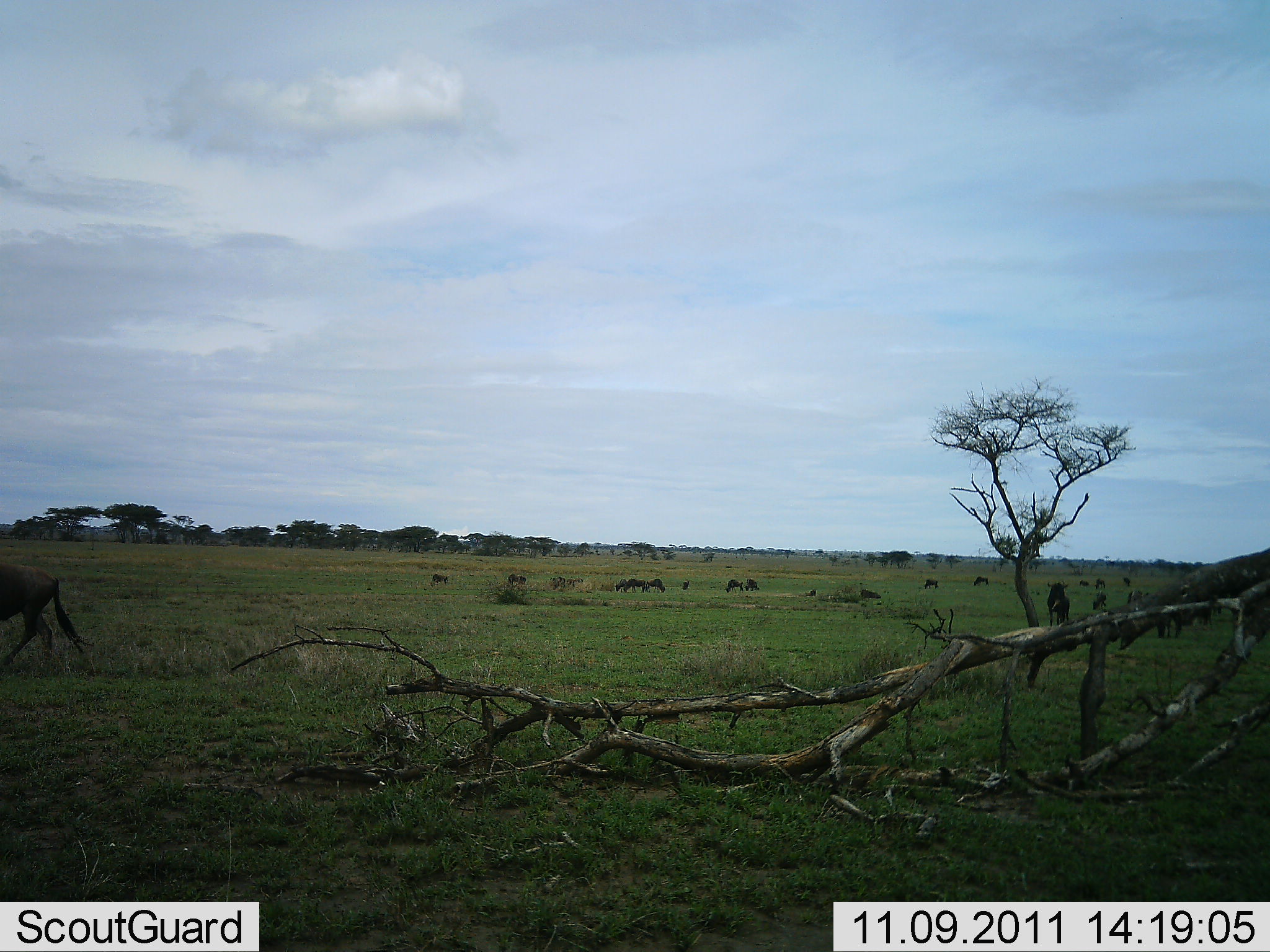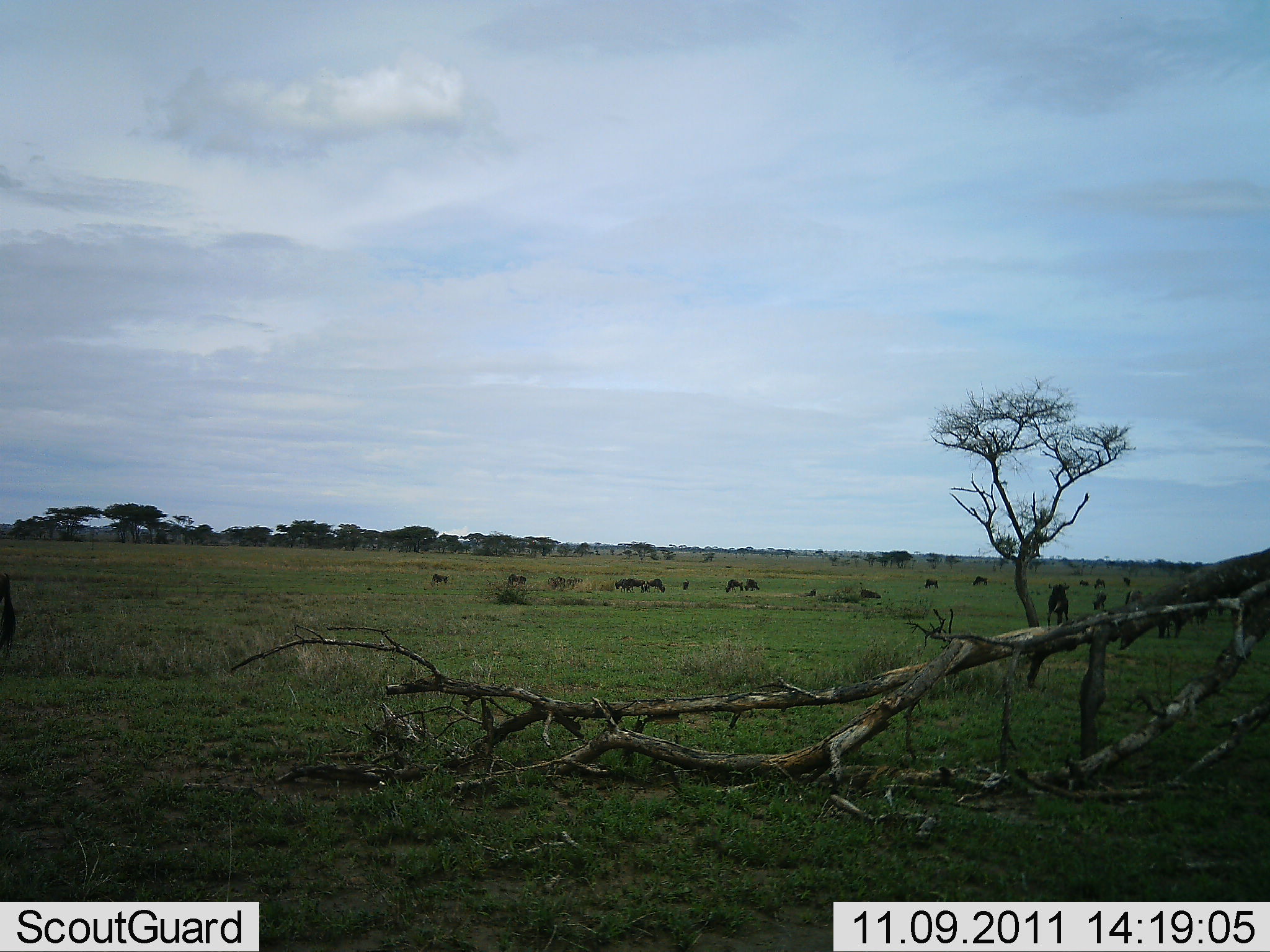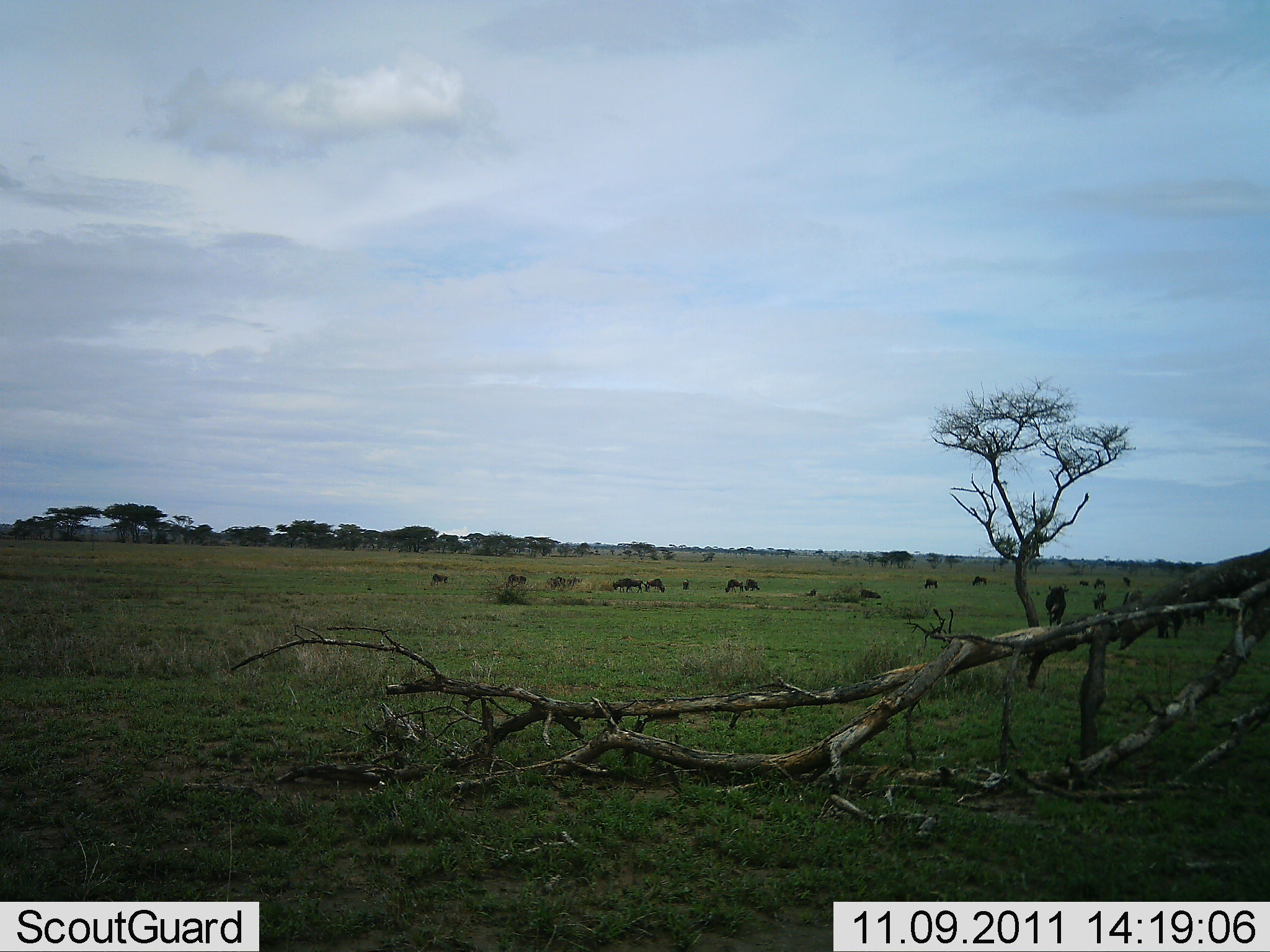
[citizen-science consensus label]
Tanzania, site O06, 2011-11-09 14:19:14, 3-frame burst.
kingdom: Animalia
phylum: Chordata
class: Mammalia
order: Artiodactyla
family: Bovidae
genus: Connochaetes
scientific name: Connochaetes taurinus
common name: blue wildebeest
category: wildebeest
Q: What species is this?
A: Wildebeest (blue wildebeest) (Connochaetes taurinus).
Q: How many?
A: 11-50.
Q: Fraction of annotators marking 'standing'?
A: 50%.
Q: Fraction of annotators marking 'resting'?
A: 14%.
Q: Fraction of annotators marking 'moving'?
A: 79%.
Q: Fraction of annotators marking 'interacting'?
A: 7%.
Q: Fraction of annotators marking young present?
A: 0%.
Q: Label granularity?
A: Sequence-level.